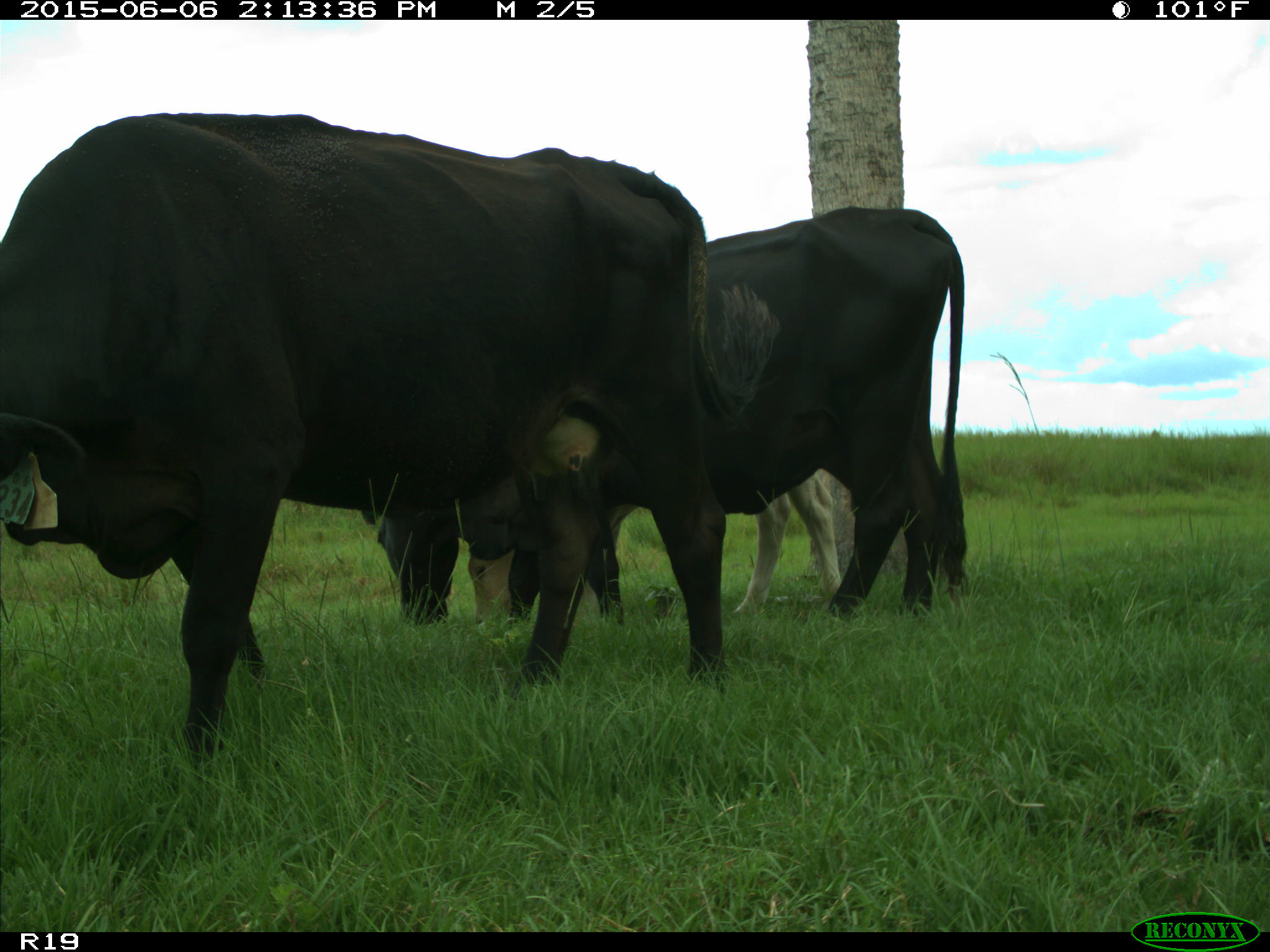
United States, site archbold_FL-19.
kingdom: Animalia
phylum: Chordata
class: Mammalia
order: Artiodactyla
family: Bovidae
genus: Bos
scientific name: Bos taurus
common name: domestic cow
Bos taurus (domestic cow).